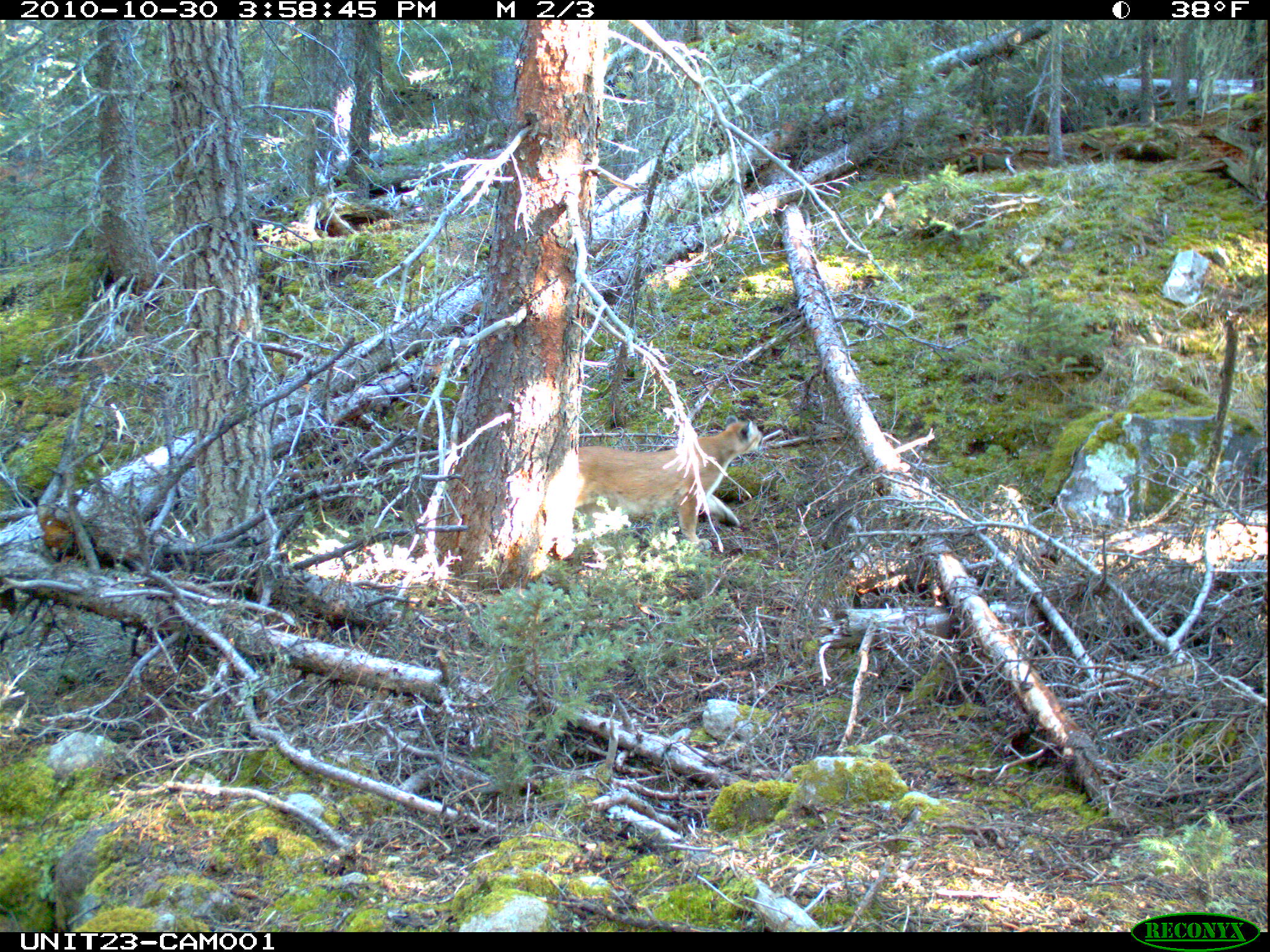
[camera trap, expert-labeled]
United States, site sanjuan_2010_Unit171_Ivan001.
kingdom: Animalia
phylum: Chordata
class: Mammalia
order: Carnivora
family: Felidae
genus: Puma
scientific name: Puma concolor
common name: mountain lion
Puma concolor (mountain lion).